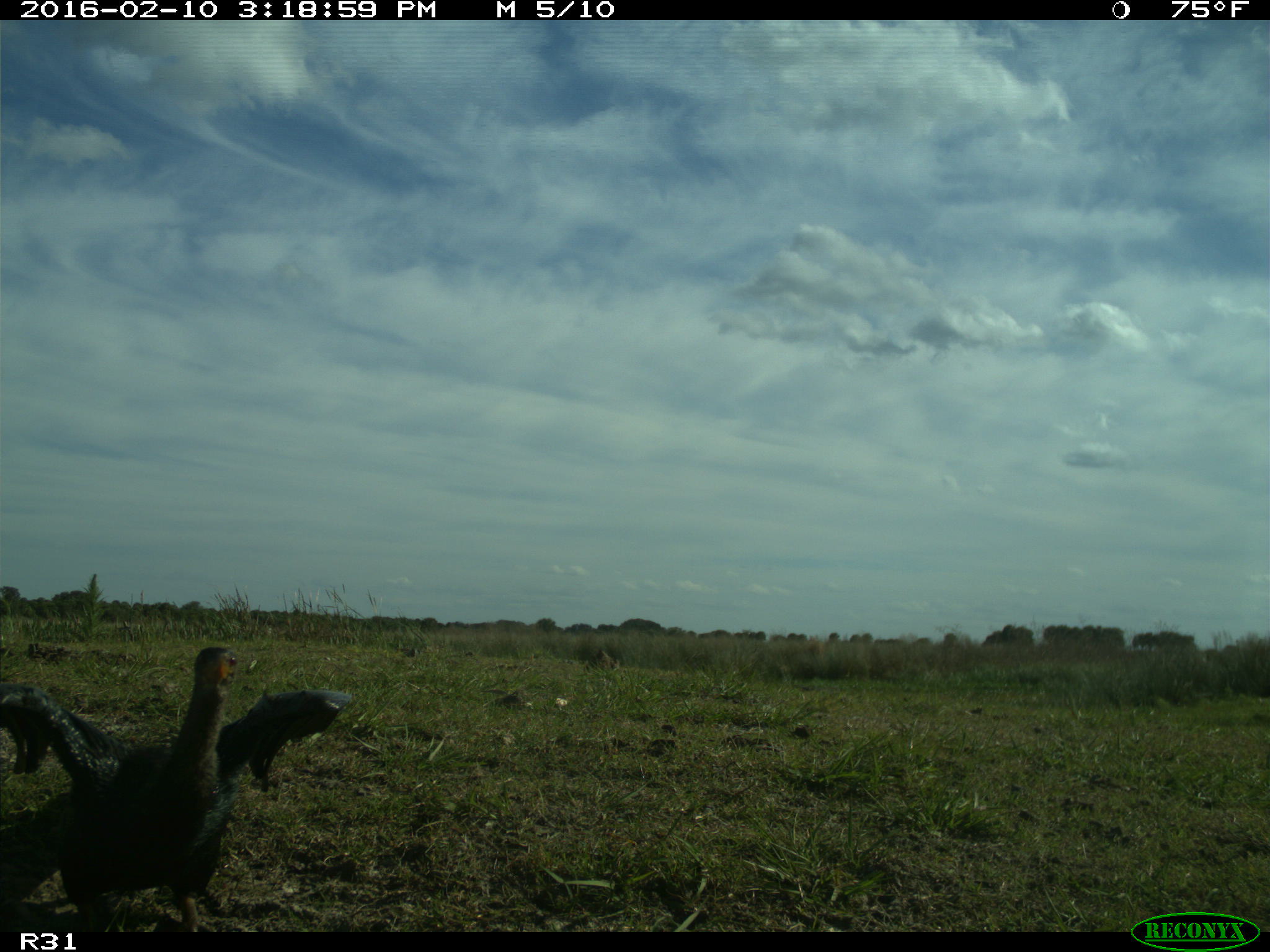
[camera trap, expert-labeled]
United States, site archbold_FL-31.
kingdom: Animalia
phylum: Chordata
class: Aves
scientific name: Aves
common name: birds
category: unidentified bird